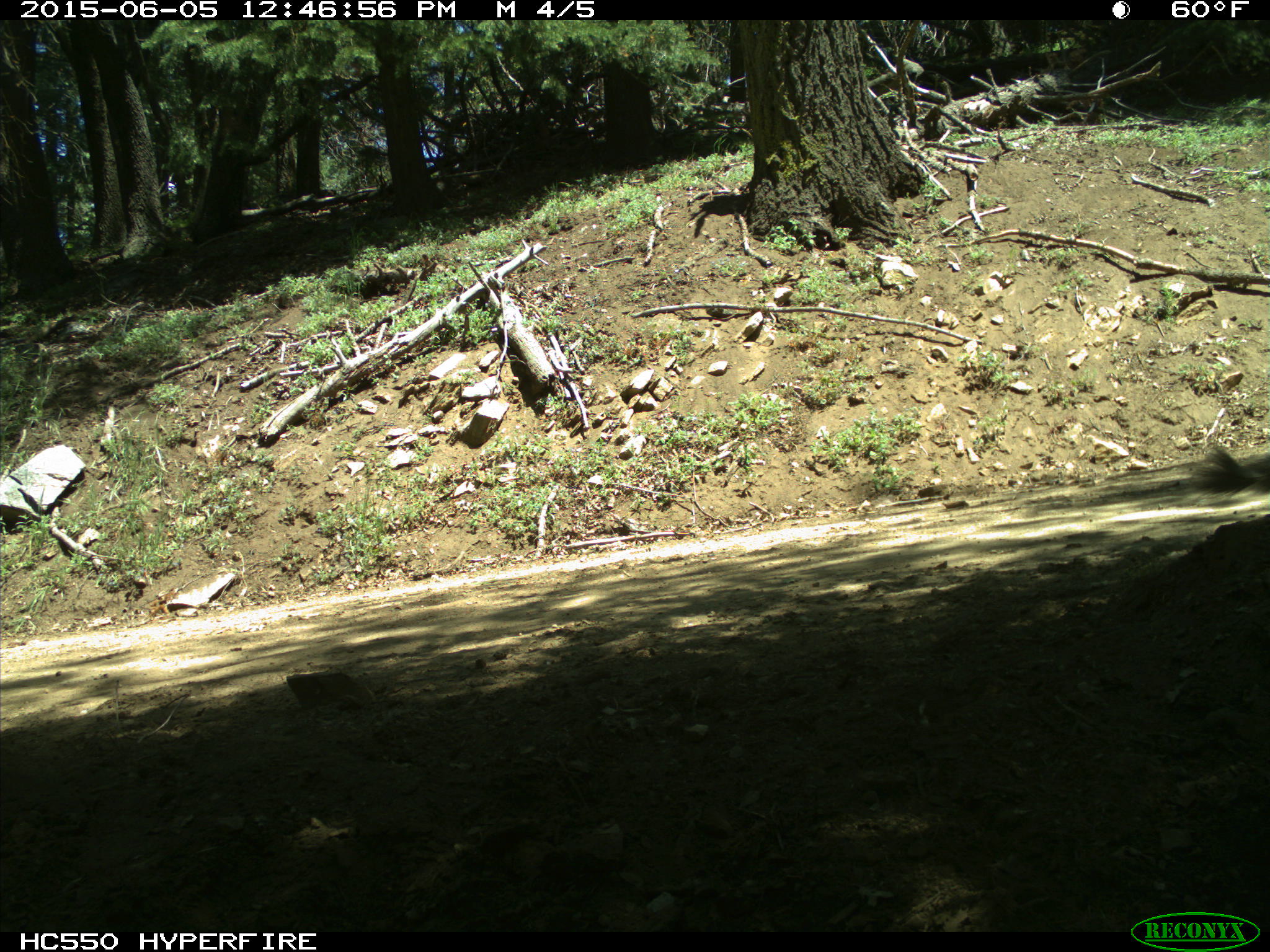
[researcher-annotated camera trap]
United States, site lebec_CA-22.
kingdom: Animalia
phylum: Chordata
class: Mammalia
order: Rodentia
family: Sciuridae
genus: Sciurus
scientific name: Sciurus carolinensis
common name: eastern gray squirrel